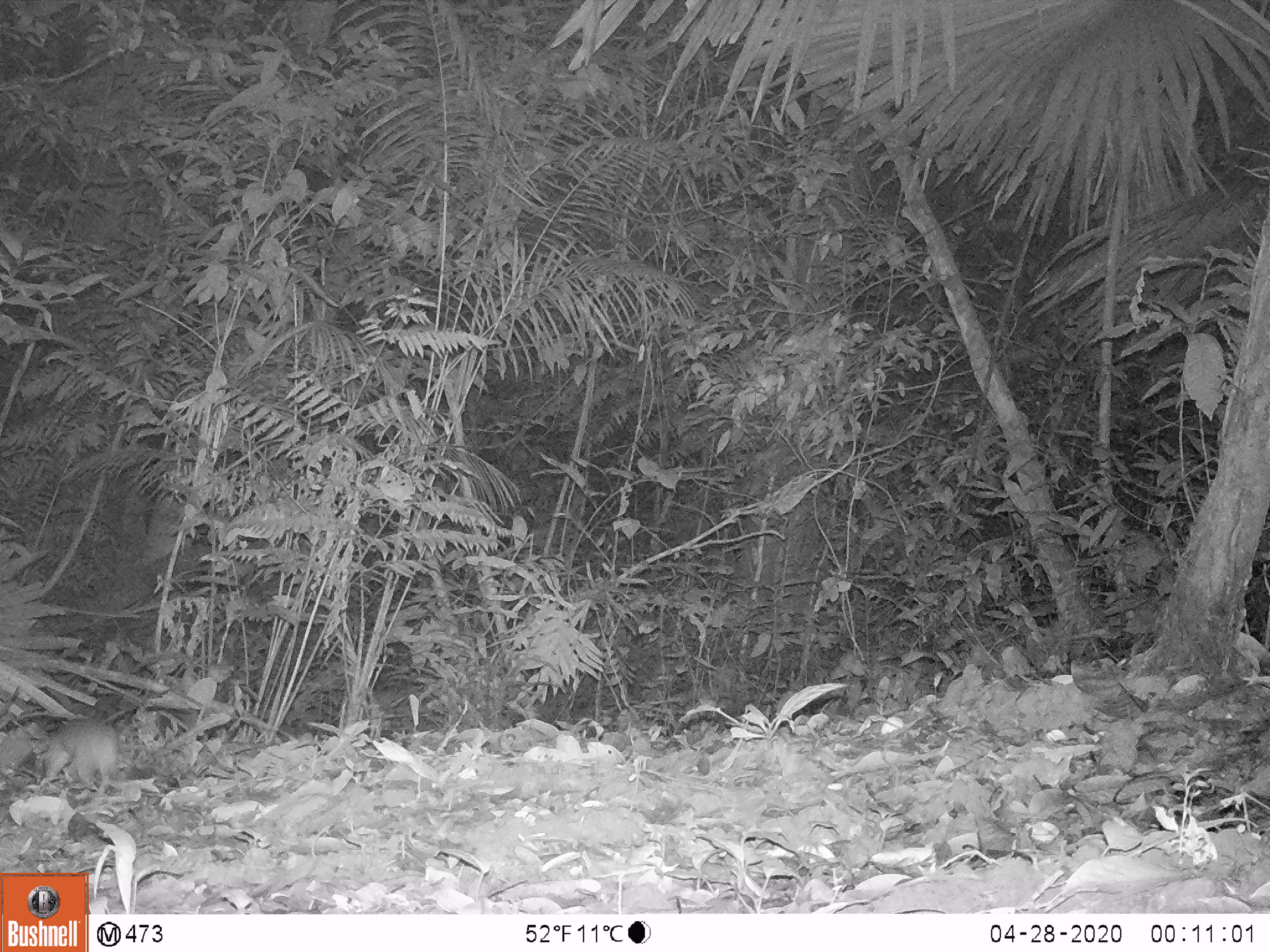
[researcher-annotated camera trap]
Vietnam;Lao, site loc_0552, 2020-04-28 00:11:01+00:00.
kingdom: Animalia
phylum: Chordata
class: Mammalia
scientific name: Mammalia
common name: mammal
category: unidentified small mammal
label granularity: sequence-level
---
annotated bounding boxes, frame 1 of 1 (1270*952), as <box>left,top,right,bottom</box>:
unidentified small mammal: <box>37,714,127,804</box>